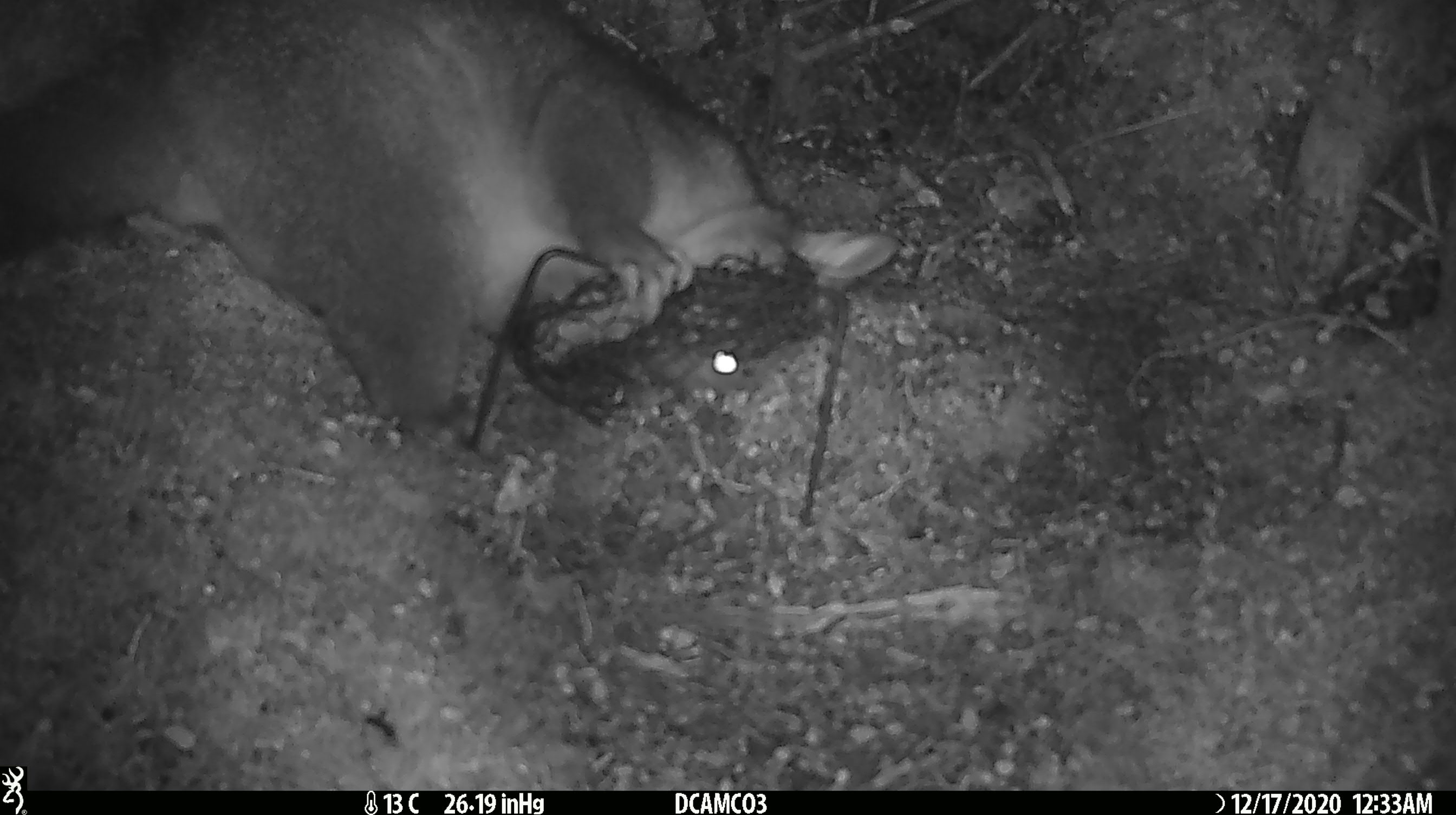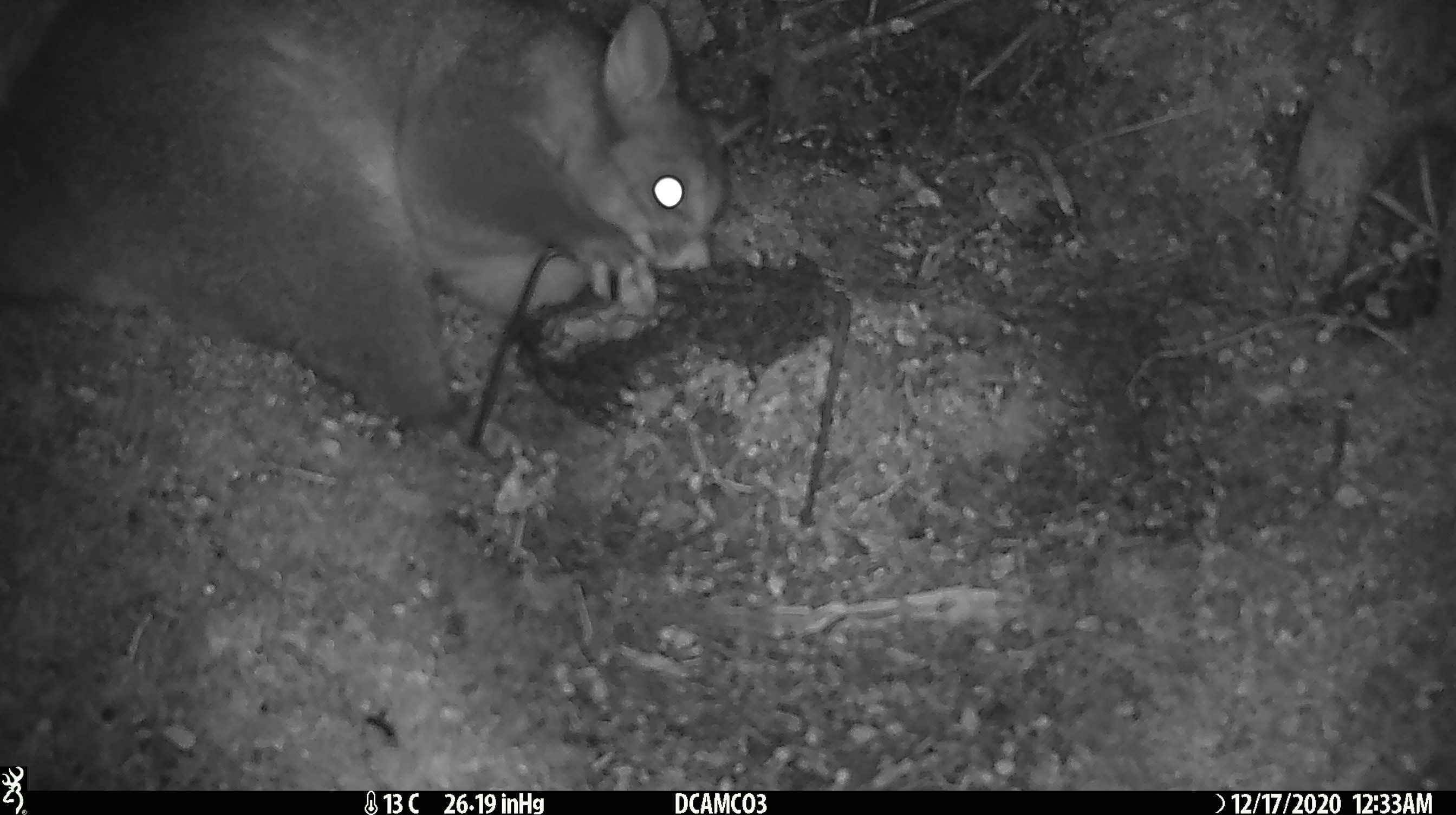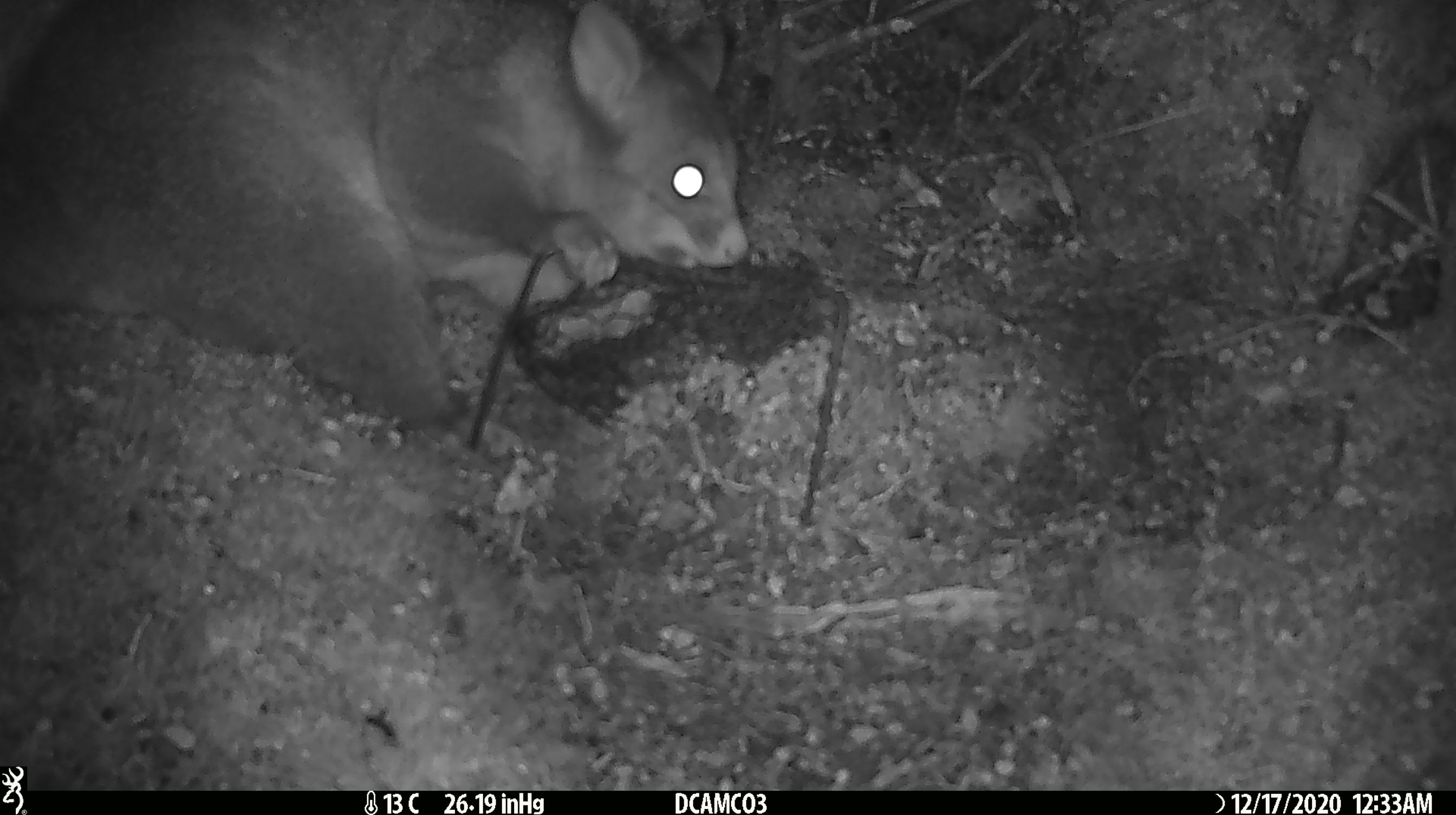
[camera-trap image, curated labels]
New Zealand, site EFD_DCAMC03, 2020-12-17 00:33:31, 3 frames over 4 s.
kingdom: Animalia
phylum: Chordata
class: Mammalia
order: Diprotodontia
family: Phalangeridae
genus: Trichosurus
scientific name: Trichosurus vulpecula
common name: common brushtail possum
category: possum